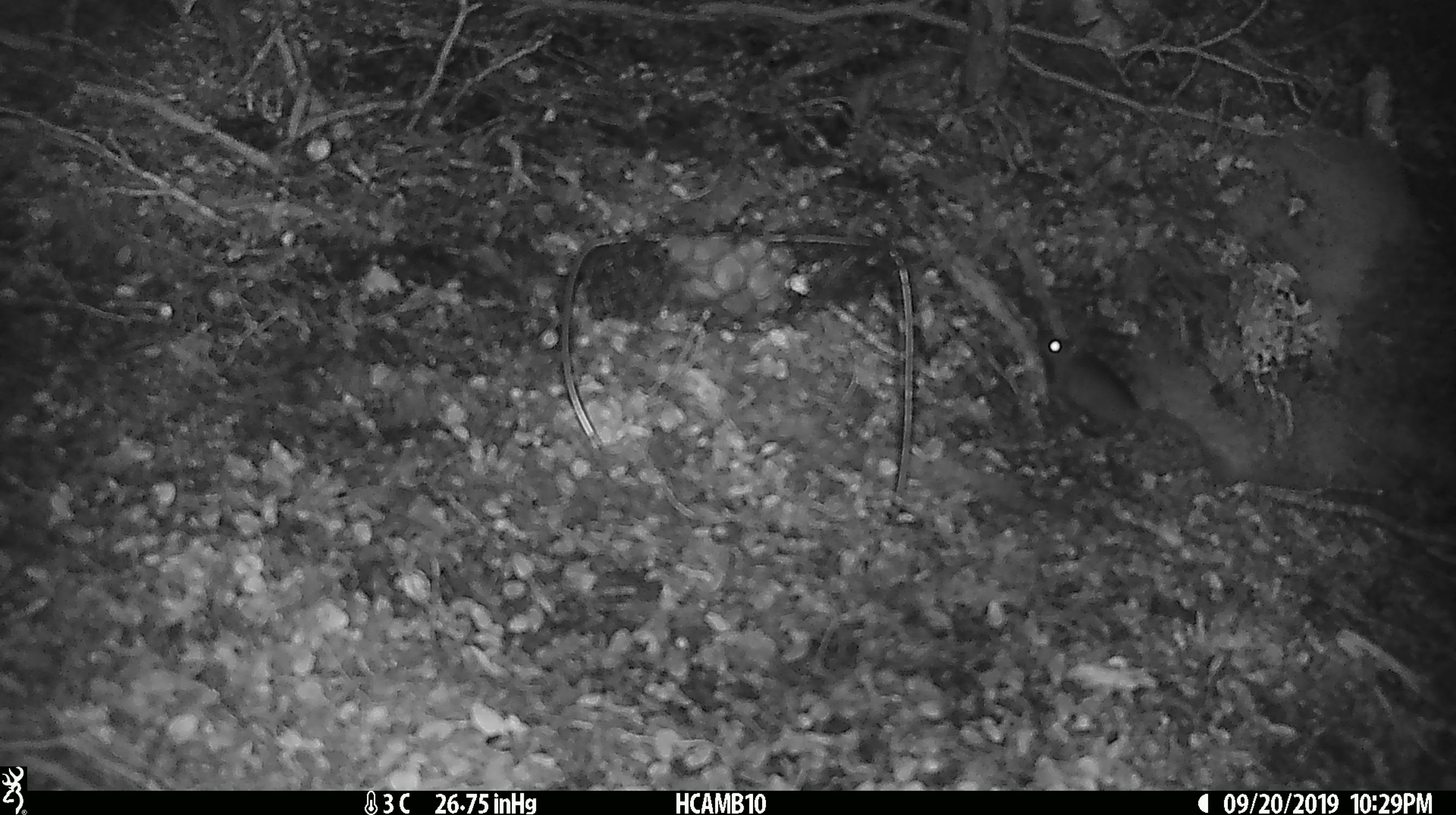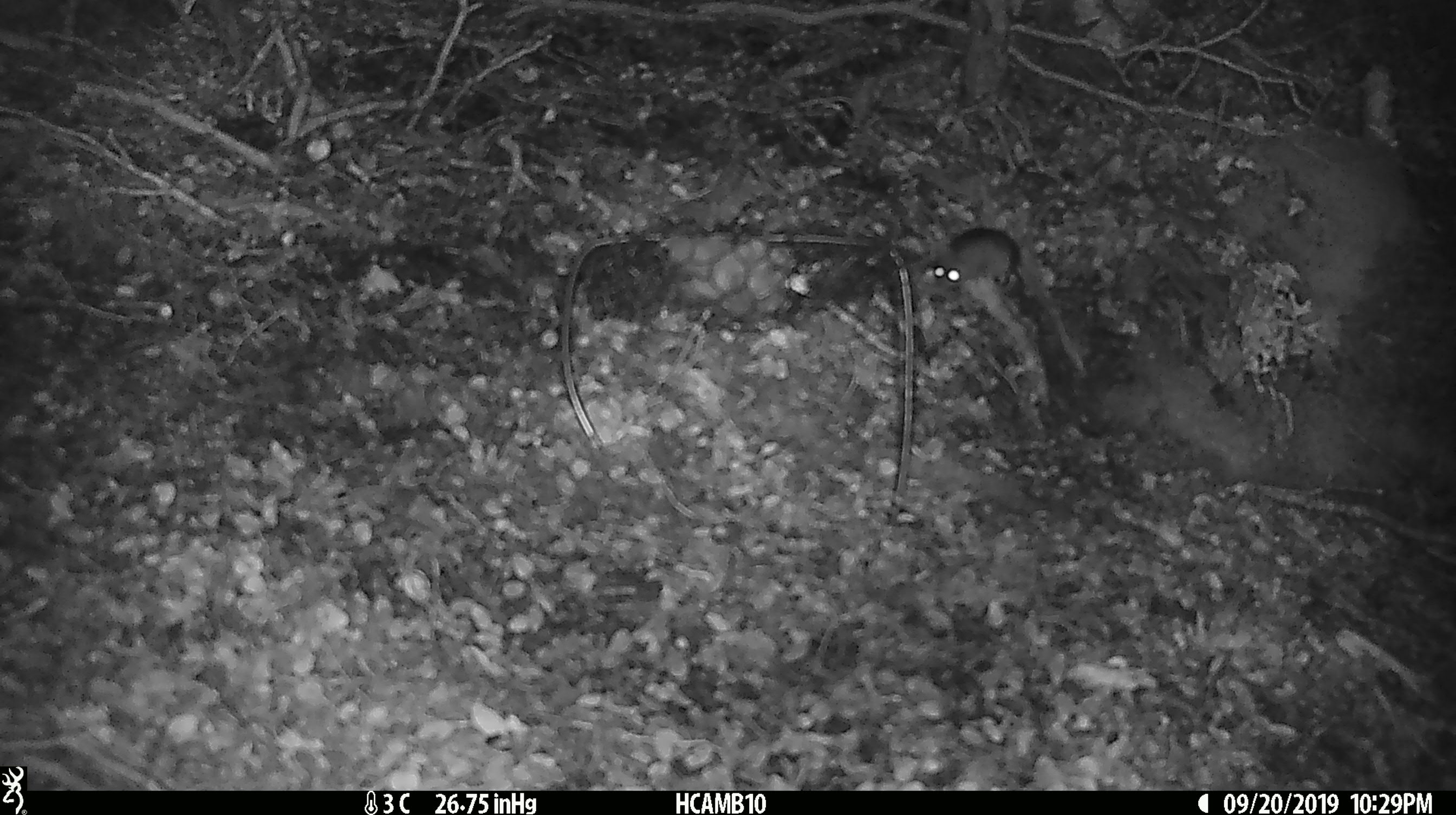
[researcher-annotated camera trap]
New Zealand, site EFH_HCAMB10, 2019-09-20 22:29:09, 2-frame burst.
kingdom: Animalia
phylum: Chordata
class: Mammalia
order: Rodentia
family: Muridae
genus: Mus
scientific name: Mus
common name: mouse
Mouse (Mus).